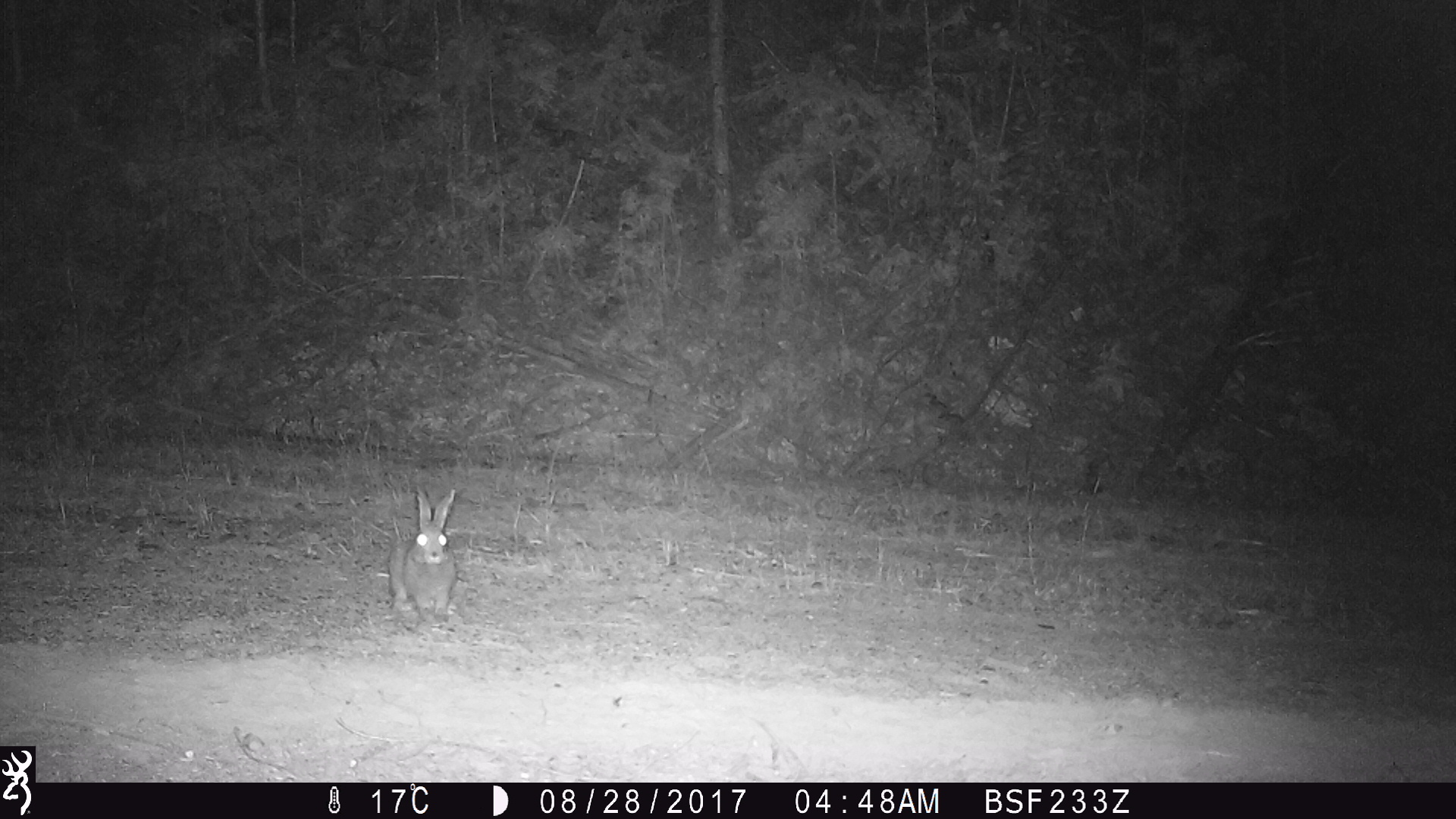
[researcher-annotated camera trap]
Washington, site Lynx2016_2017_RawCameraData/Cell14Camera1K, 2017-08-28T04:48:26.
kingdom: Animalia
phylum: Chordata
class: Mammalia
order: Lagomorpha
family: Leporidae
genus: Lepus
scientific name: Lepus americanus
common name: snowshoe hare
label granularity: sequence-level